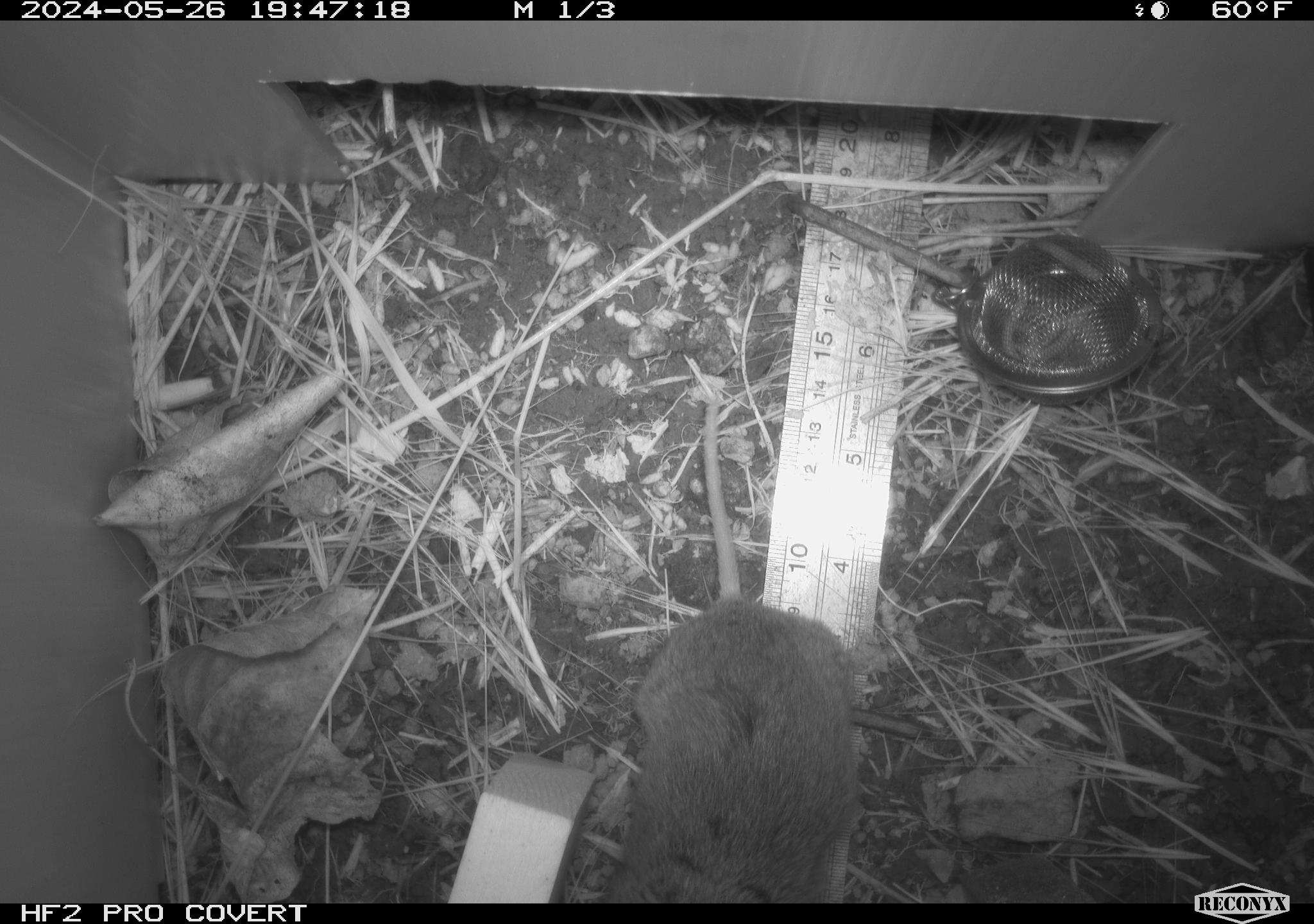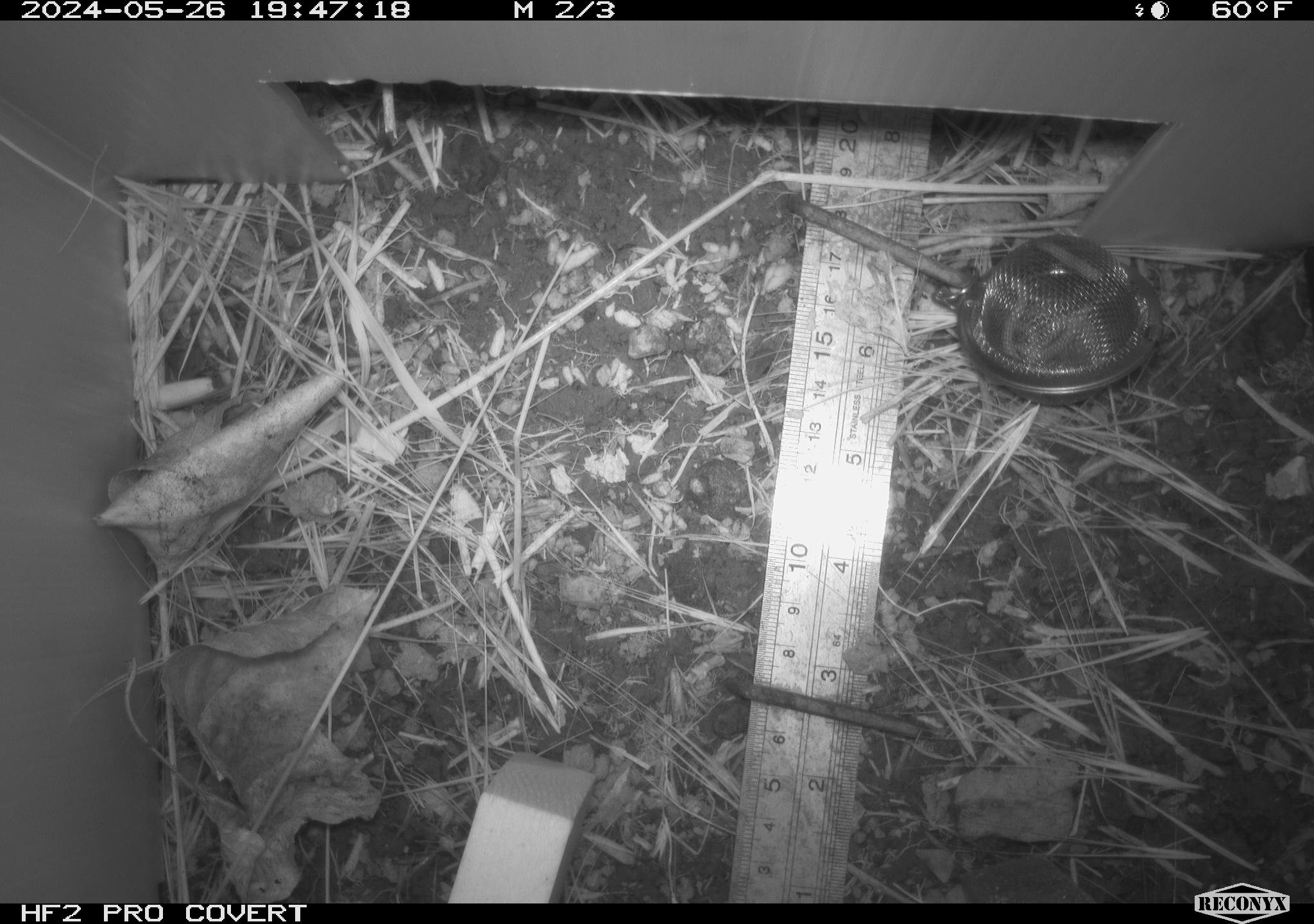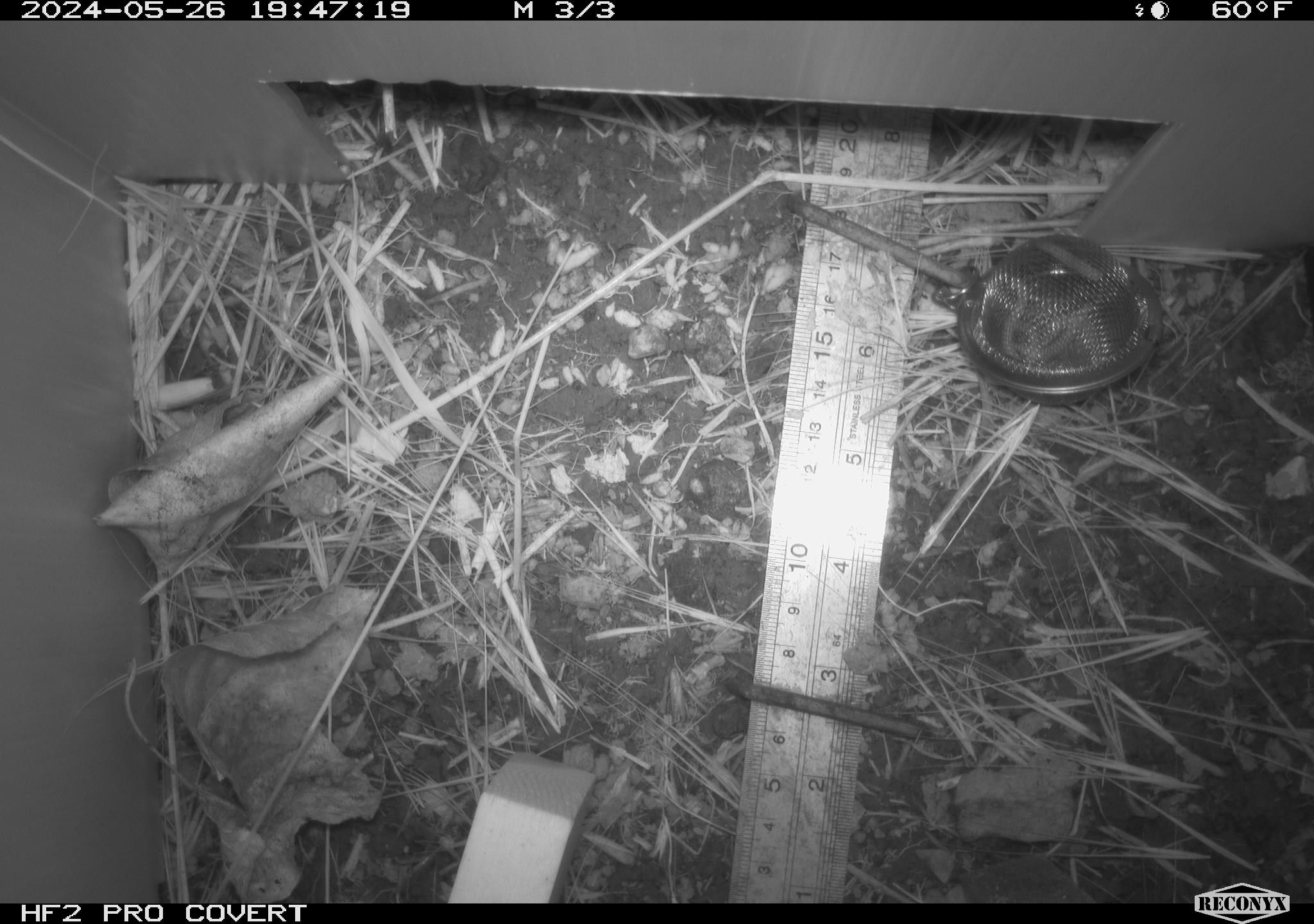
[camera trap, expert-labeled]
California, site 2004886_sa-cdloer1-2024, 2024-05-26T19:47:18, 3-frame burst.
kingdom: Animalia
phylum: Chordata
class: Mammalia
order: Rodentia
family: Cricetidae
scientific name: Arvicolinae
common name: voles, lemmings, and muskrats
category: arvicolinae subfamily